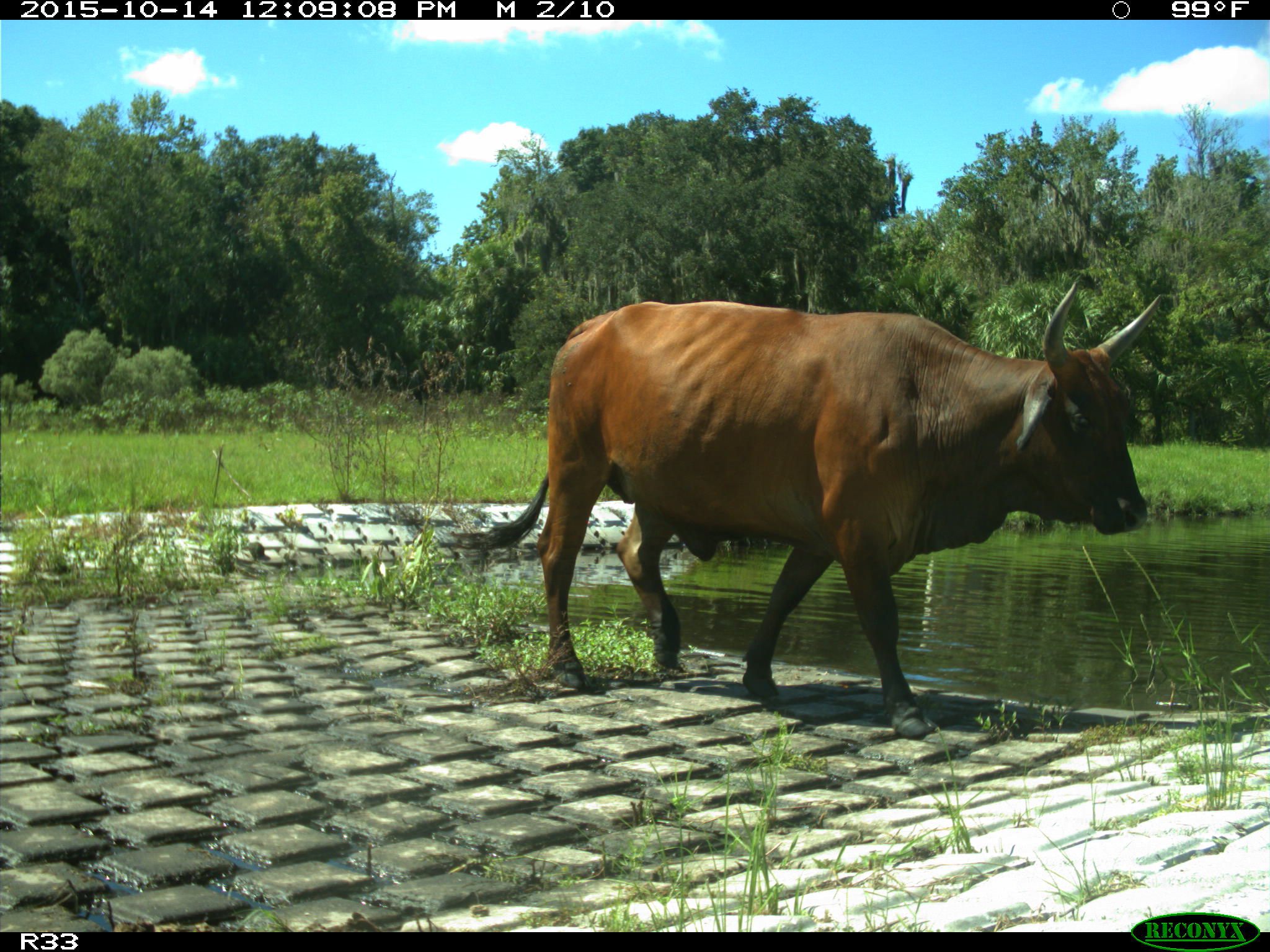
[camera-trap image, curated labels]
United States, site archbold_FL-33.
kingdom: Animalia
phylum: Chordata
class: Mammalia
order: Artiodactyla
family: Bovidae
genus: Bos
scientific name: Bos taurus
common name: domestic cow